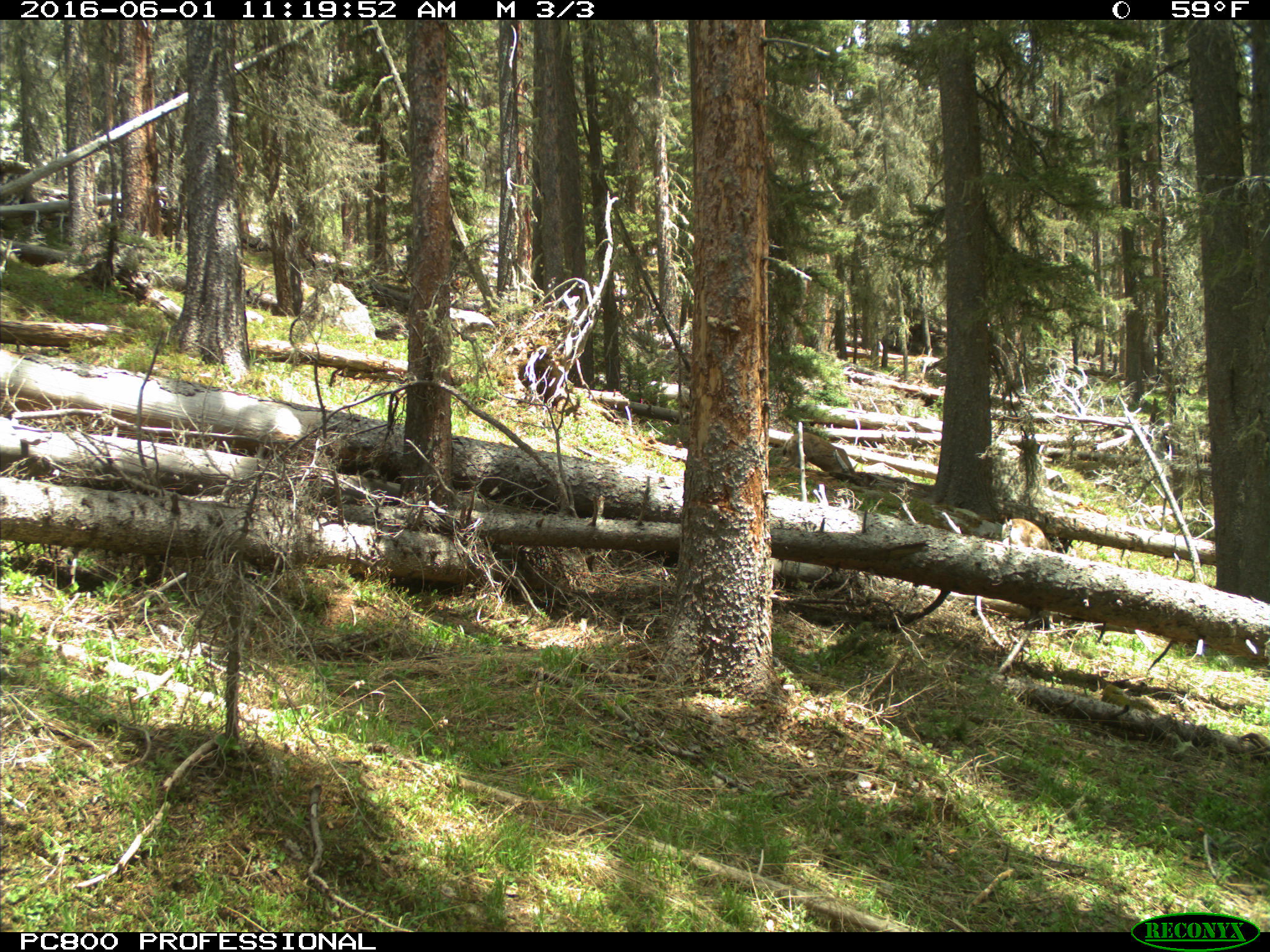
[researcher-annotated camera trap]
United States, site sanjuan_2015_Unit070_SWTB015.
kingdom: Animalia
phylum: Chordata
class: Mammalia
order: Artiodactyla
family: Cervidae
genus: Odocoileus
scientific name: Odocoileus hemionus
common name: mule deer